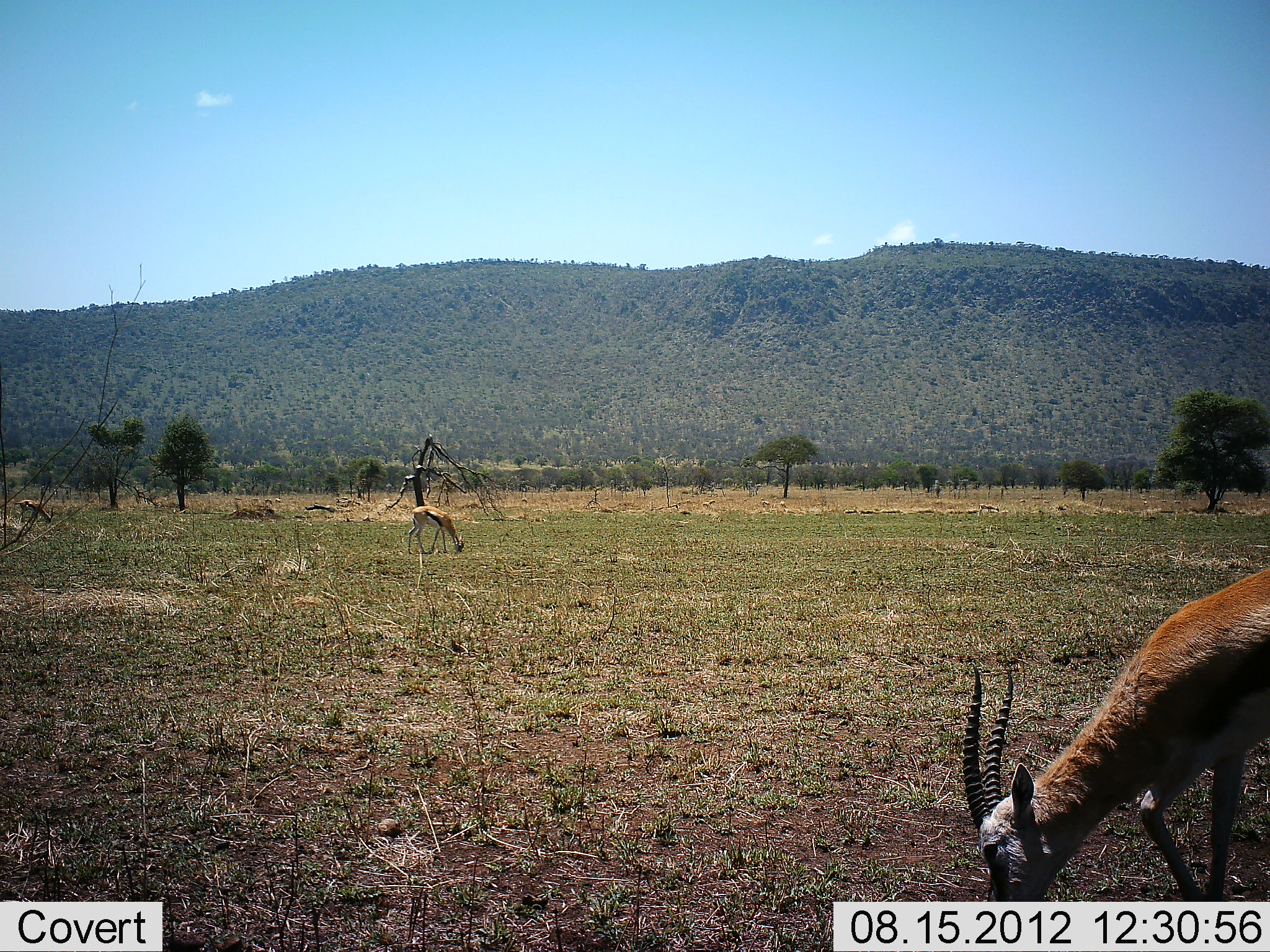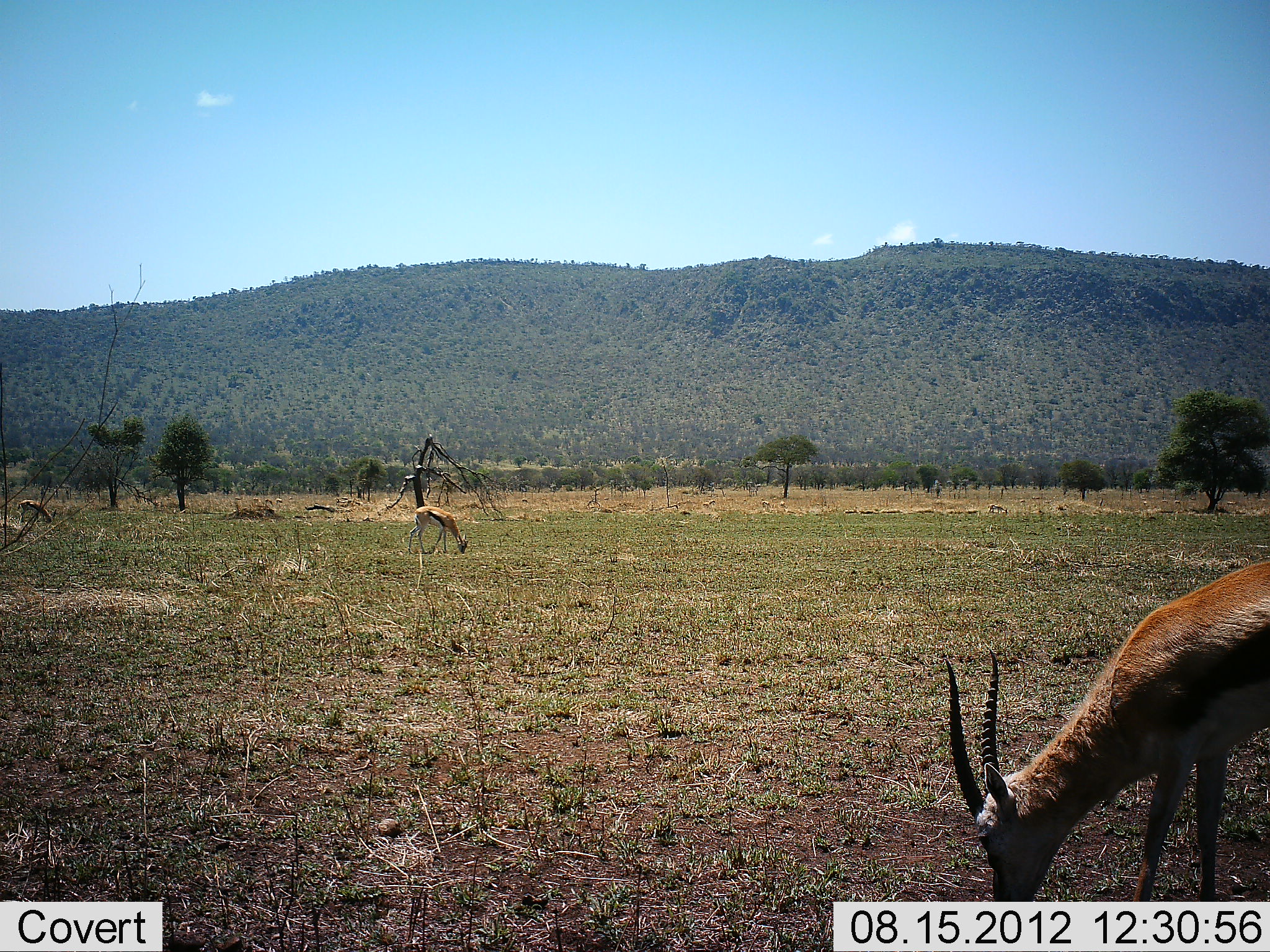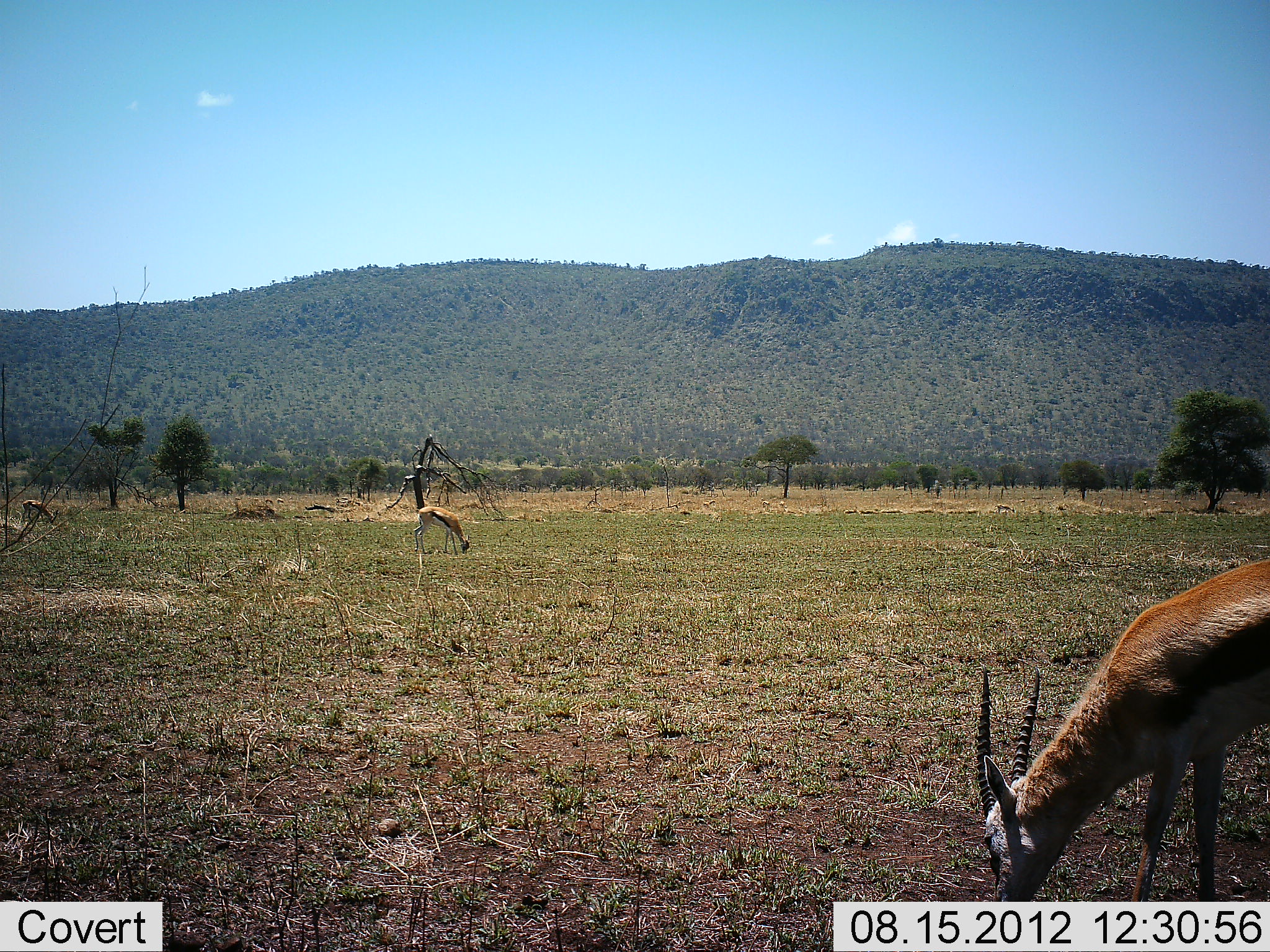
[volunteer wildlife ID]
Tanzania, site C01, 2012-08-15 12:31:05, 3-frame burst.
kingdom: Animalia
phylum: Chordata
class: Mammalia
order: Artiodactyla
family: Bovidae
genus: Eudorcas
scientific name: Eudorcas thomsonii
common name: thomson's gazelle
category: gazellethomsons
Gazellethomsons (thomson's gazelle) (Eudorcas thomsonii), count 3. Behavior (volunteer vote fractions): standing 8%, resting 0%, moving 8%, interacting 0%. Young present (vote fraction): 0%. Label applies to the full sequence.